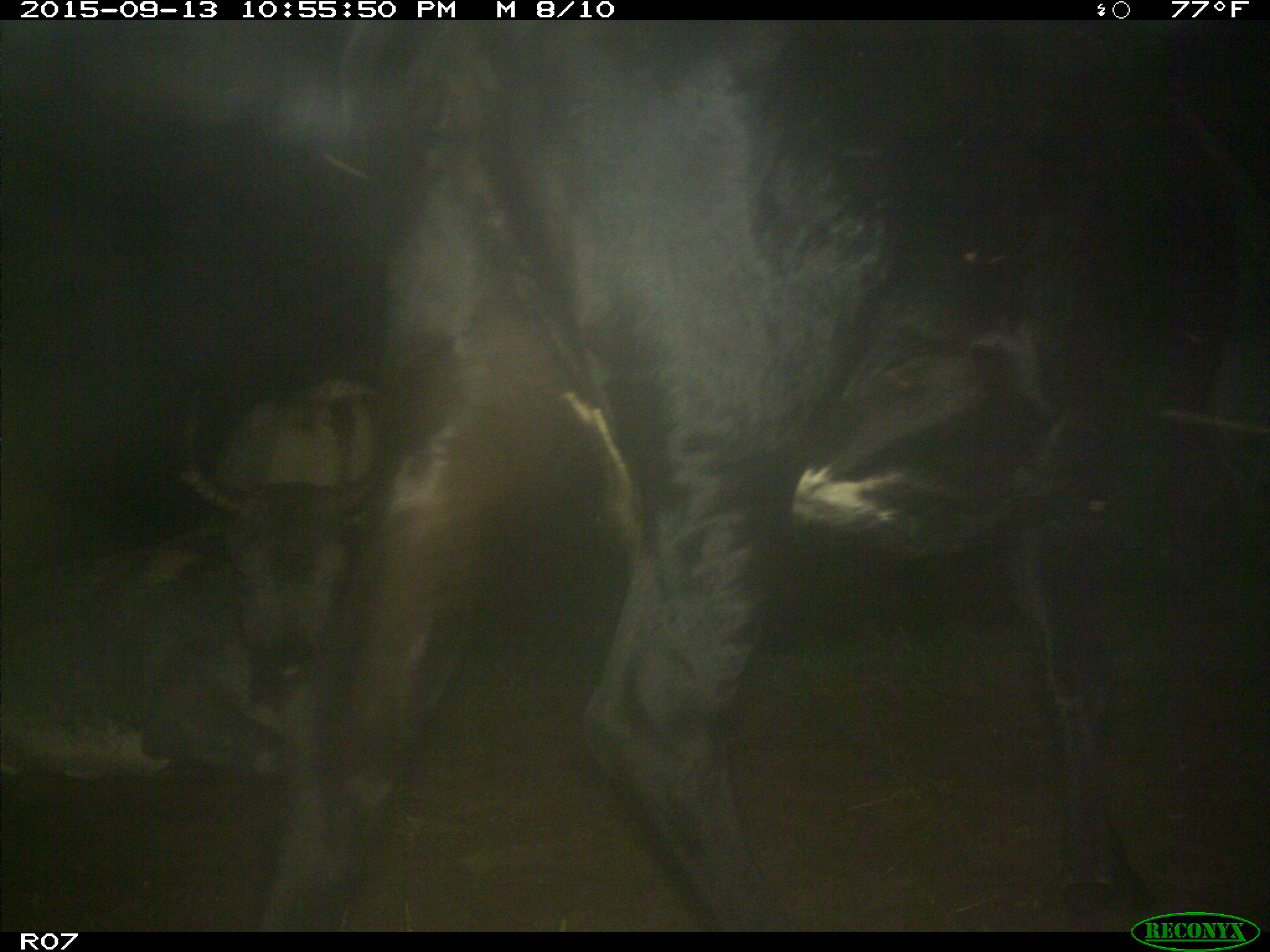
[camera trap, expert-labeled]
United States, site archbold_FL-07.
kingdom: Animalia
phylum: Chordata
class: Mammalia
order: Artiodactyla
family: Bovidae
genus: Bos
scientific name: Bos taurus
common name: domestic cow